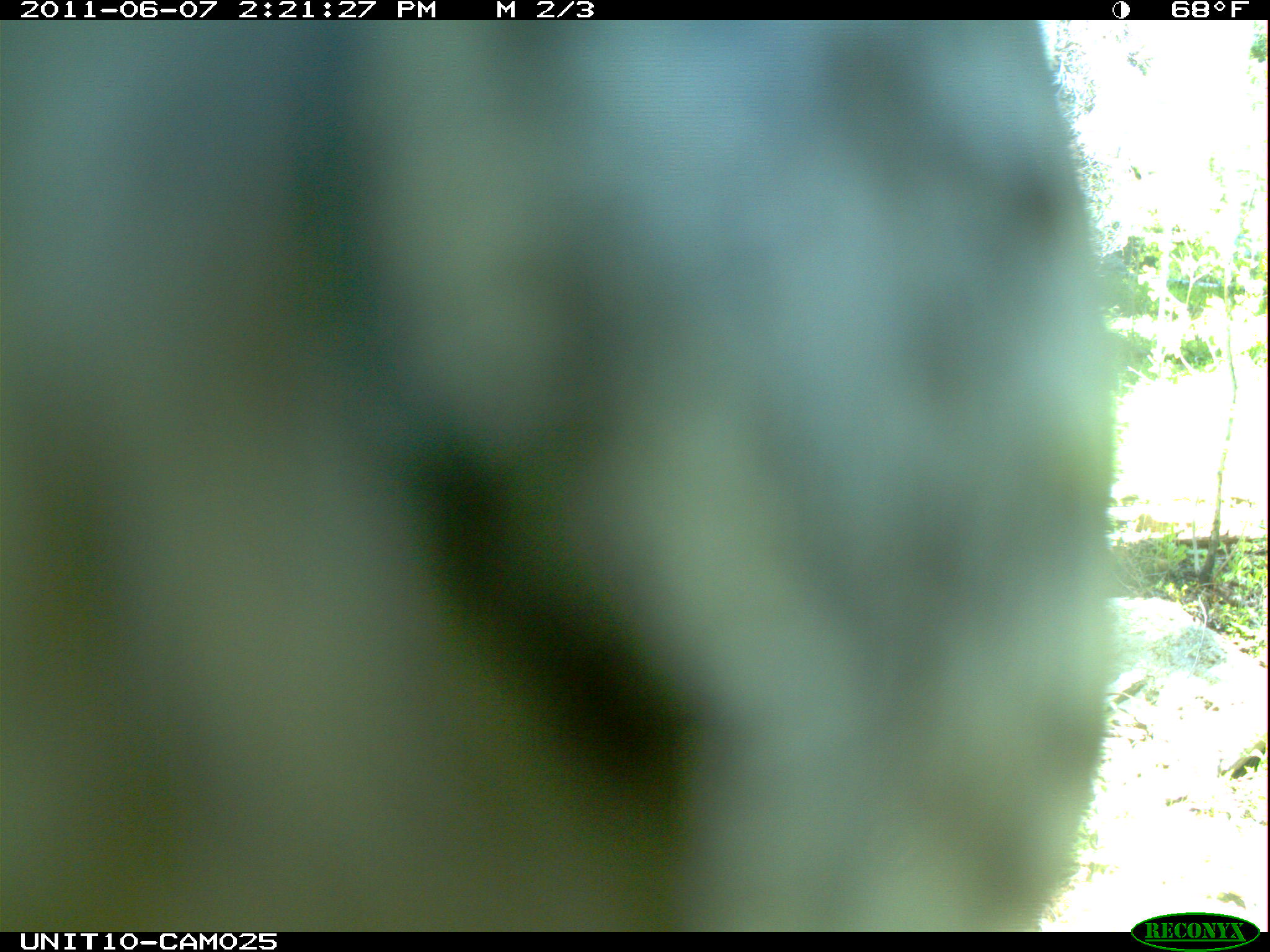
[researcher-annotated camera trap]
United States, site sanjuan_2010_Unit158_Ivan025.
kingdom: Animalia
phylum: Chordata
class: Aves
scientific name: Aves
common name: birds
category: unidentified bird